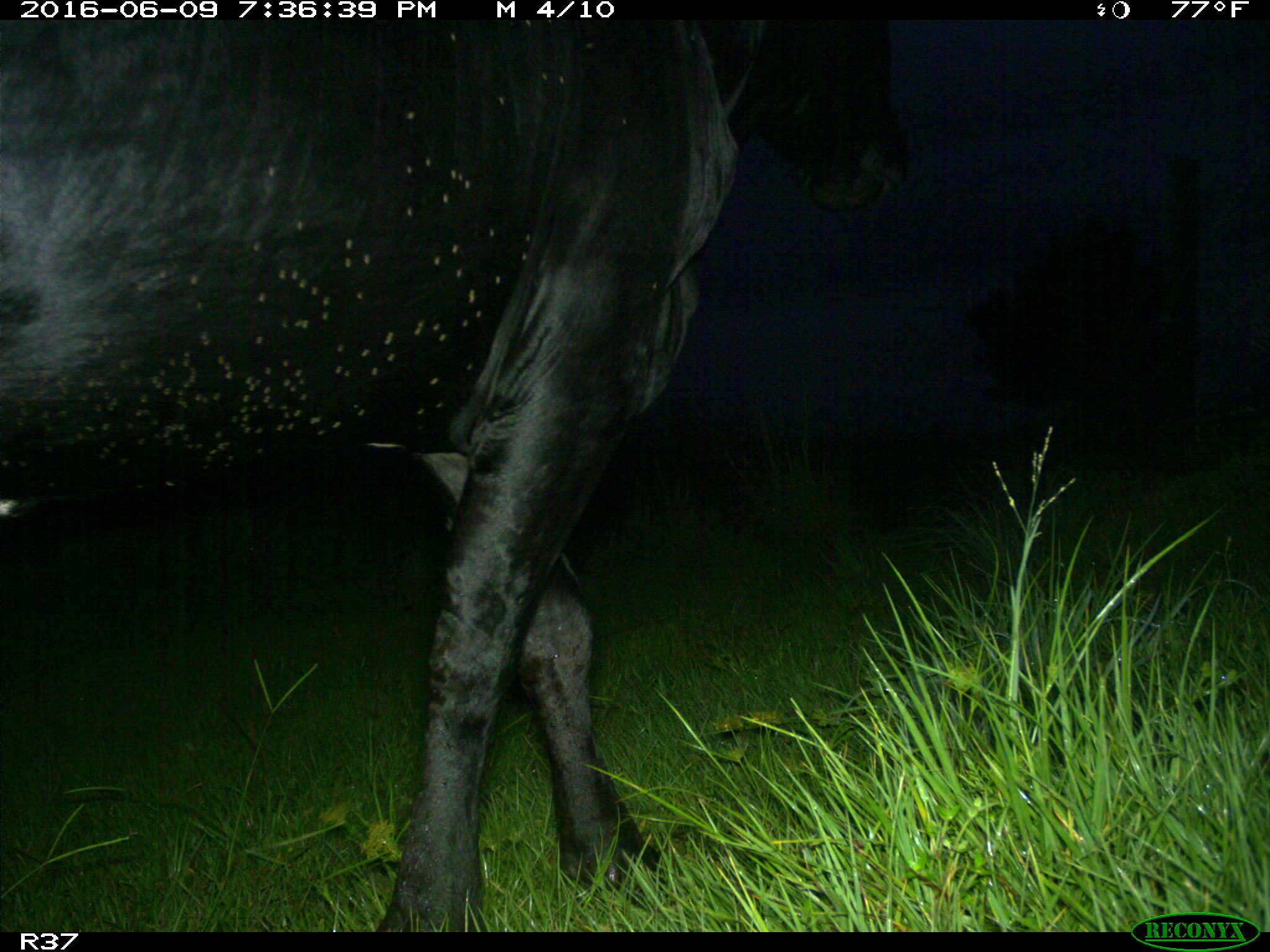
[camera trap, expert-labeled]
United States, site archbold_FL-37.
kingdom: Animalia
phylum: Chordata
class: Mammalia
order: Artiodactyla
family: Bovidae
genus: Bos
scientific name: Bos taurus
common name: domestic cow